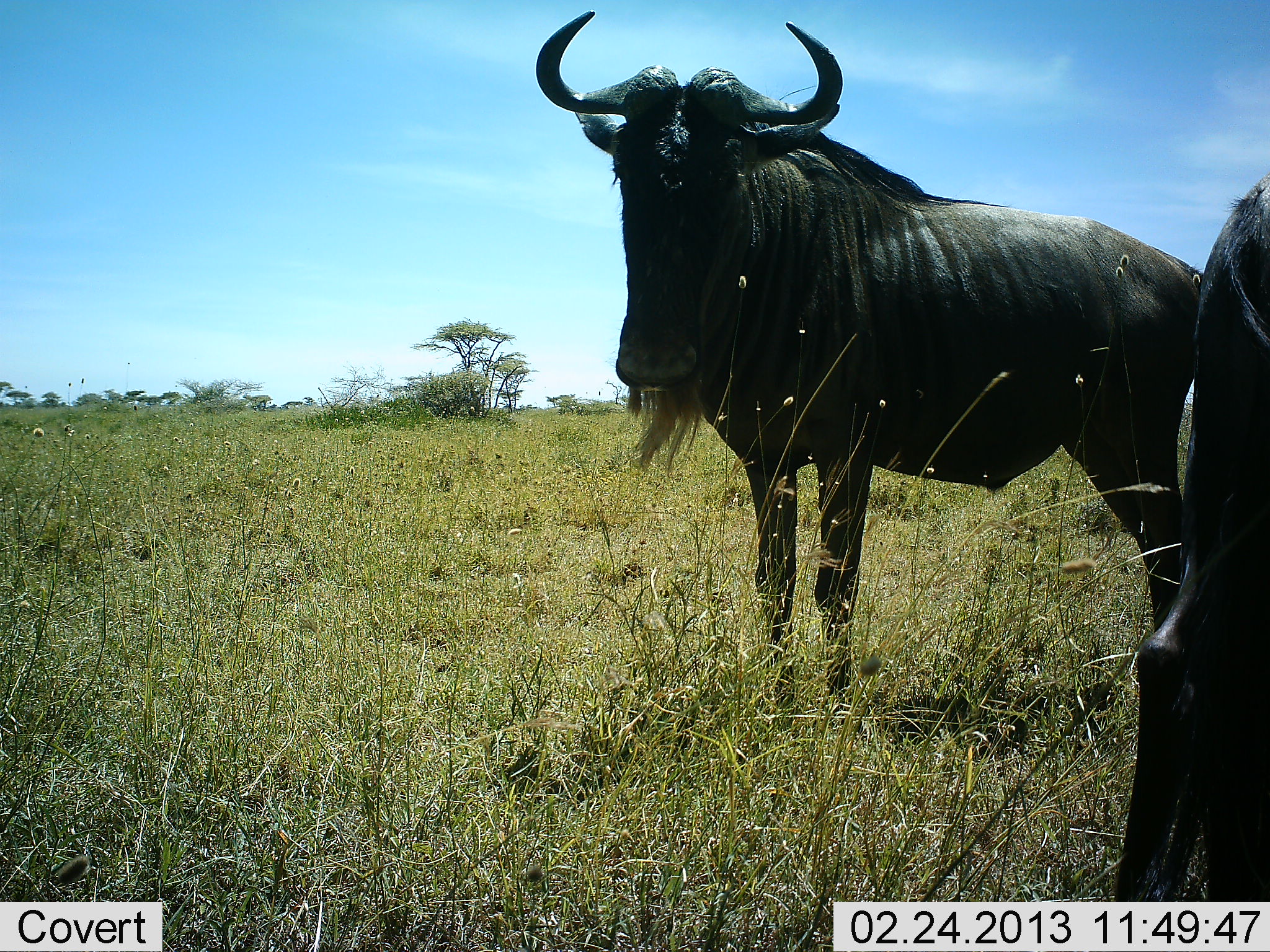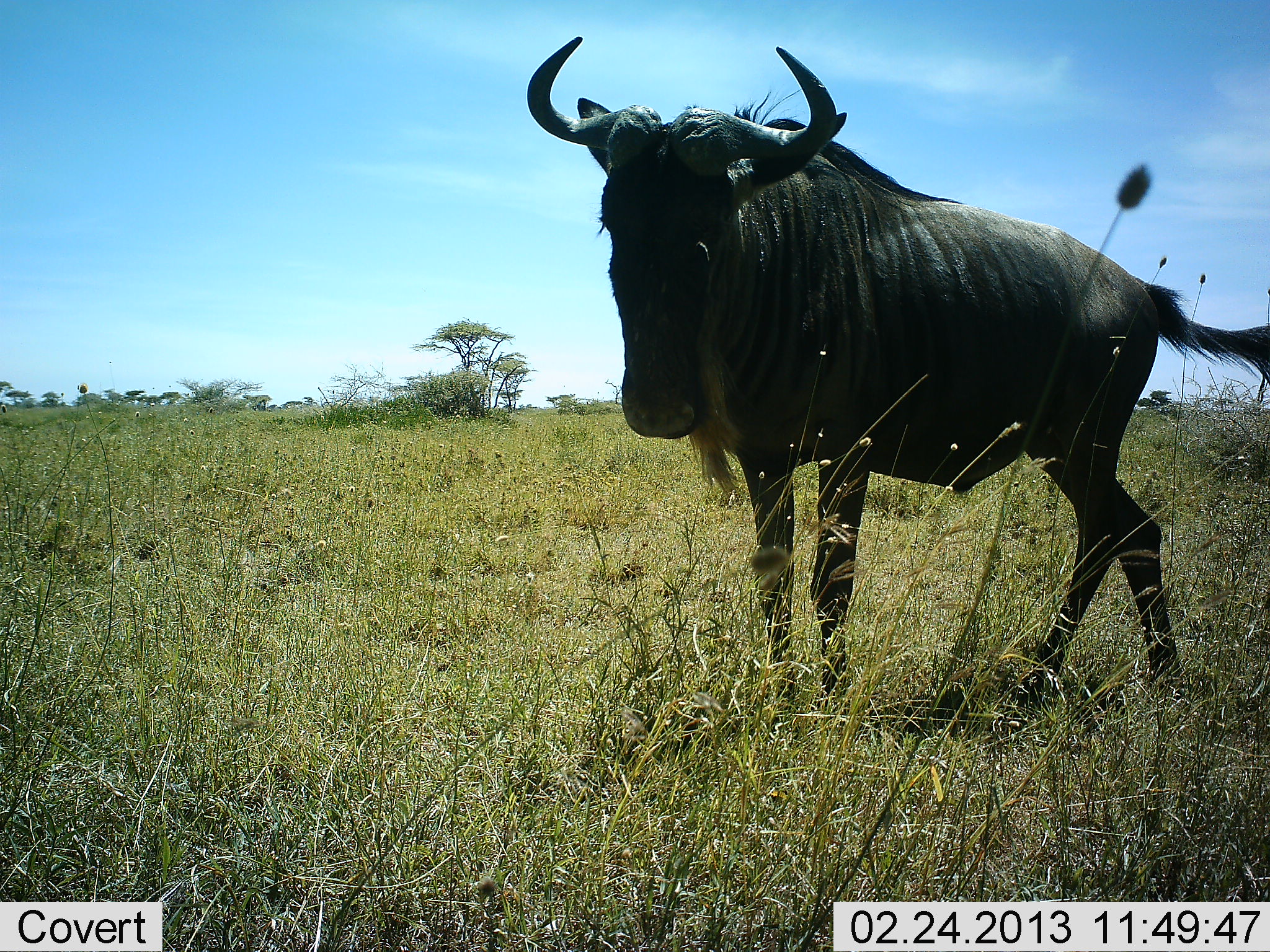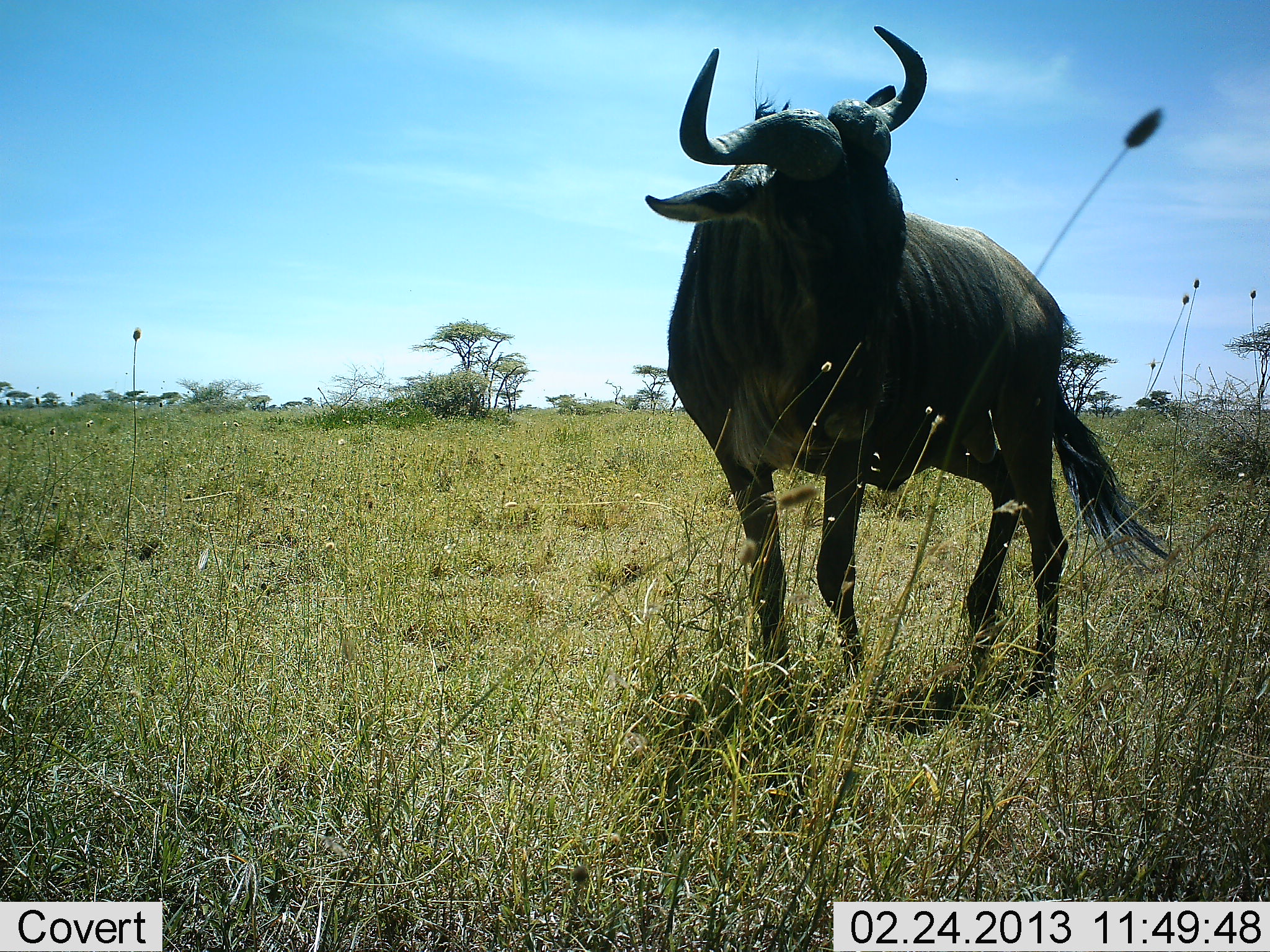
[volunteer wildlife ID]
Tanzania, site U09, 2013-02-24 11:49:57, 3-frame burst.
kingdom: Animalia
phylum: Chordata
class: Mammalia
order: Artiodactyla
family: Bovidae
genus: Connochaetes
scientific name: Connochaetes taurinus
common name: blue wildebeest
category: wildebeest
Wildebeest (blue wildebeest) (Connochaetes taurinus), count 2. Behavior (volunteer vote fractions): standing 70%, resting 5%, moving 35%, interacting 3%. Young present (vote fraction): 0%. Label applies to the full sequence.